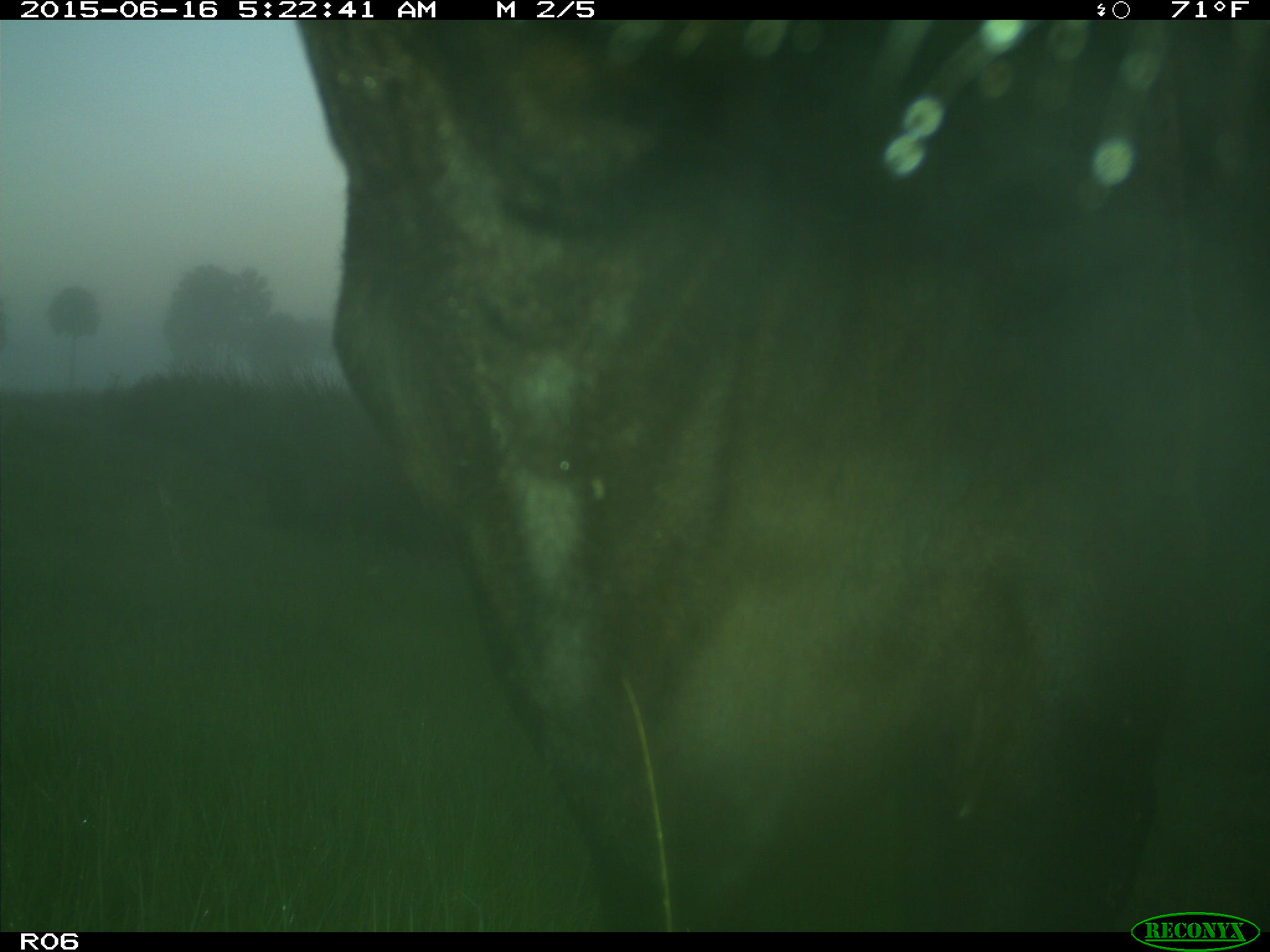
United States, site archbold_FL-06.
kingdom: Animalia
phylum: Chordata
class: Mammalia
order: Artiodactyla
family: Bovidae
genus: Bos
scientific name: Bos taurus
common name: domestic cow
Bos taurus (domestic cow).